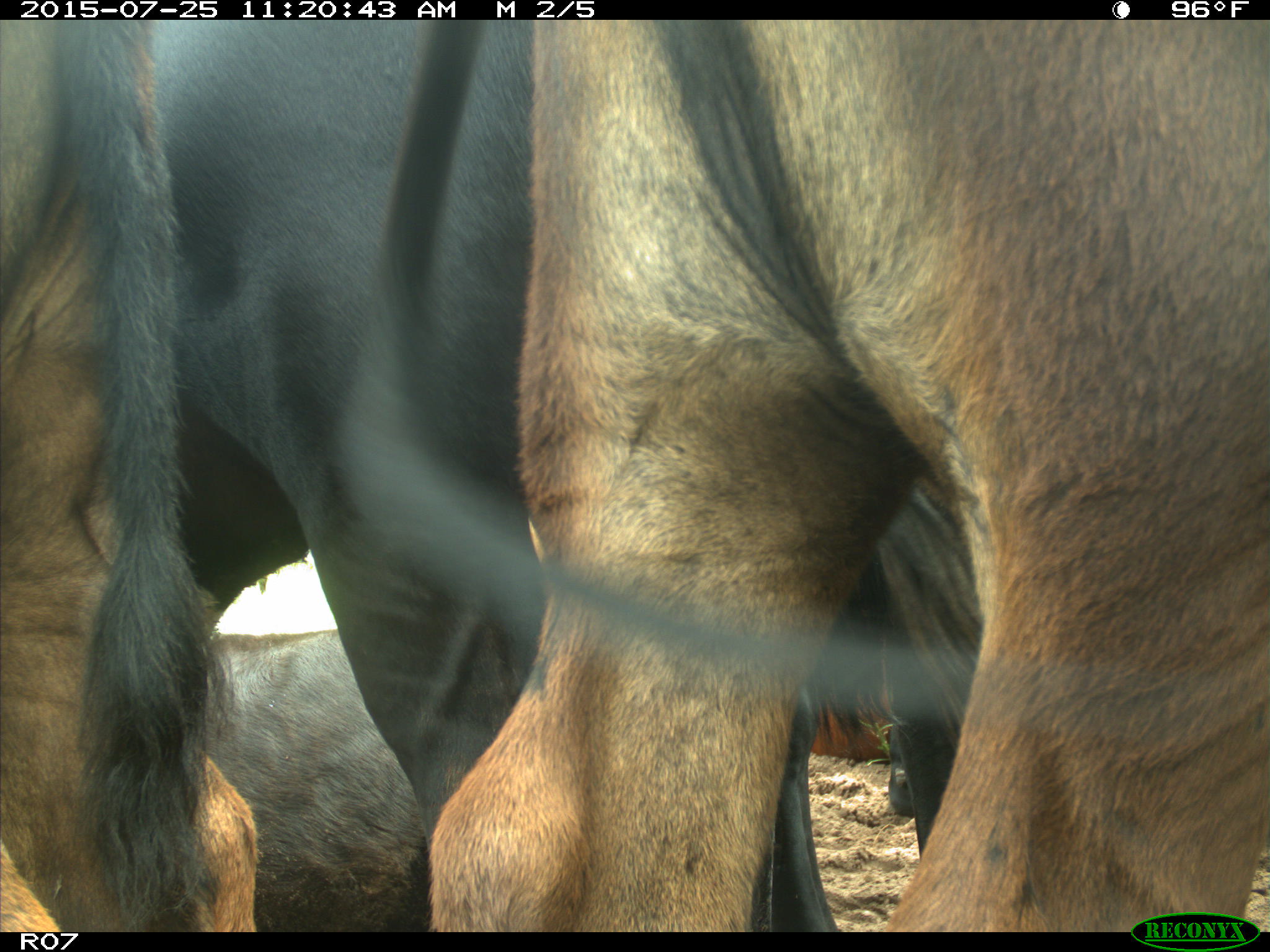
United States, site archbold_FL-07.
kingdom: Animalia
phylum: Chordata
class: Mammalia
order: Artiodactyla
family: Bovidae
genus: Bos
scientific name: Bos taurus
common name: domestic cow